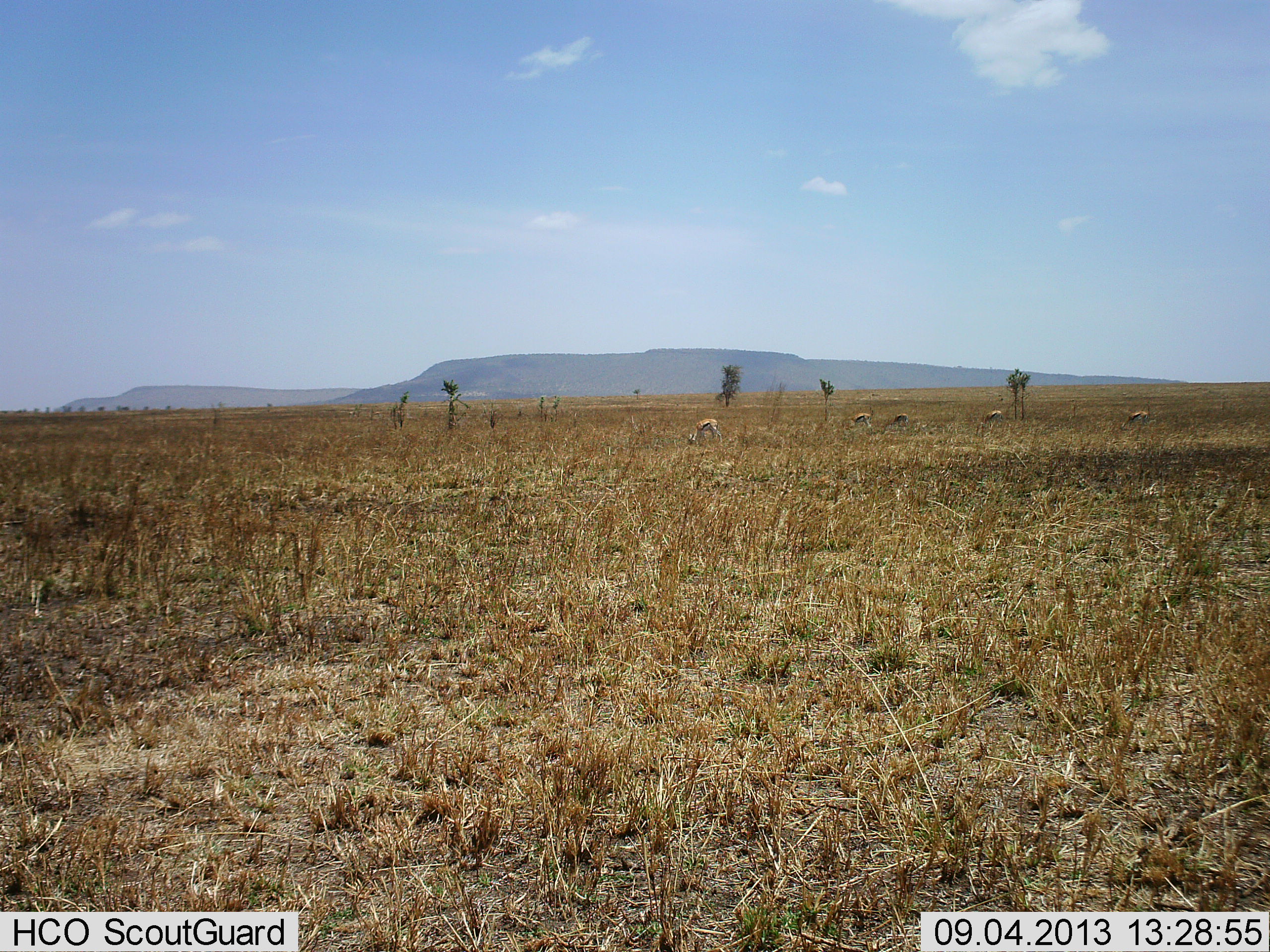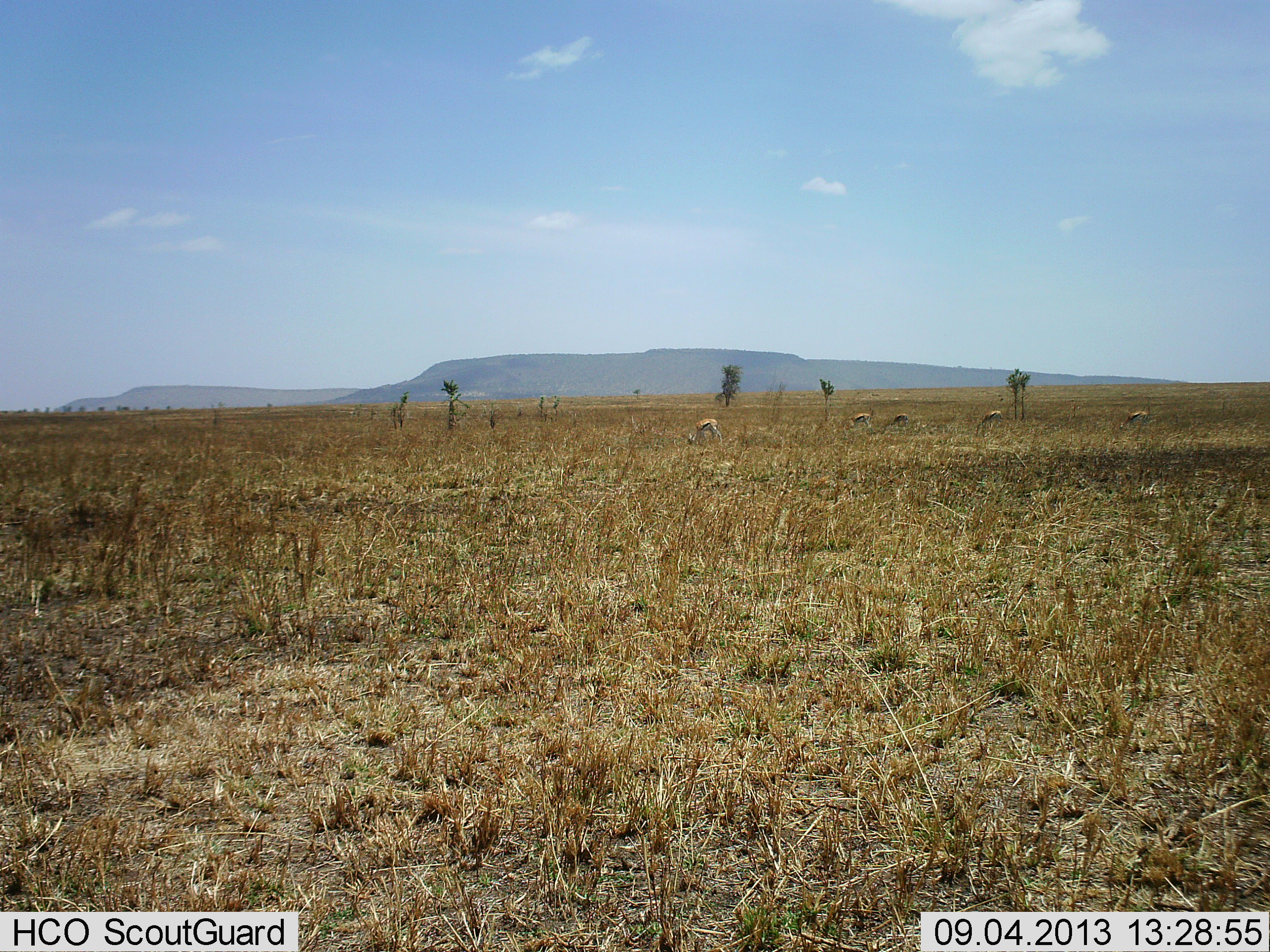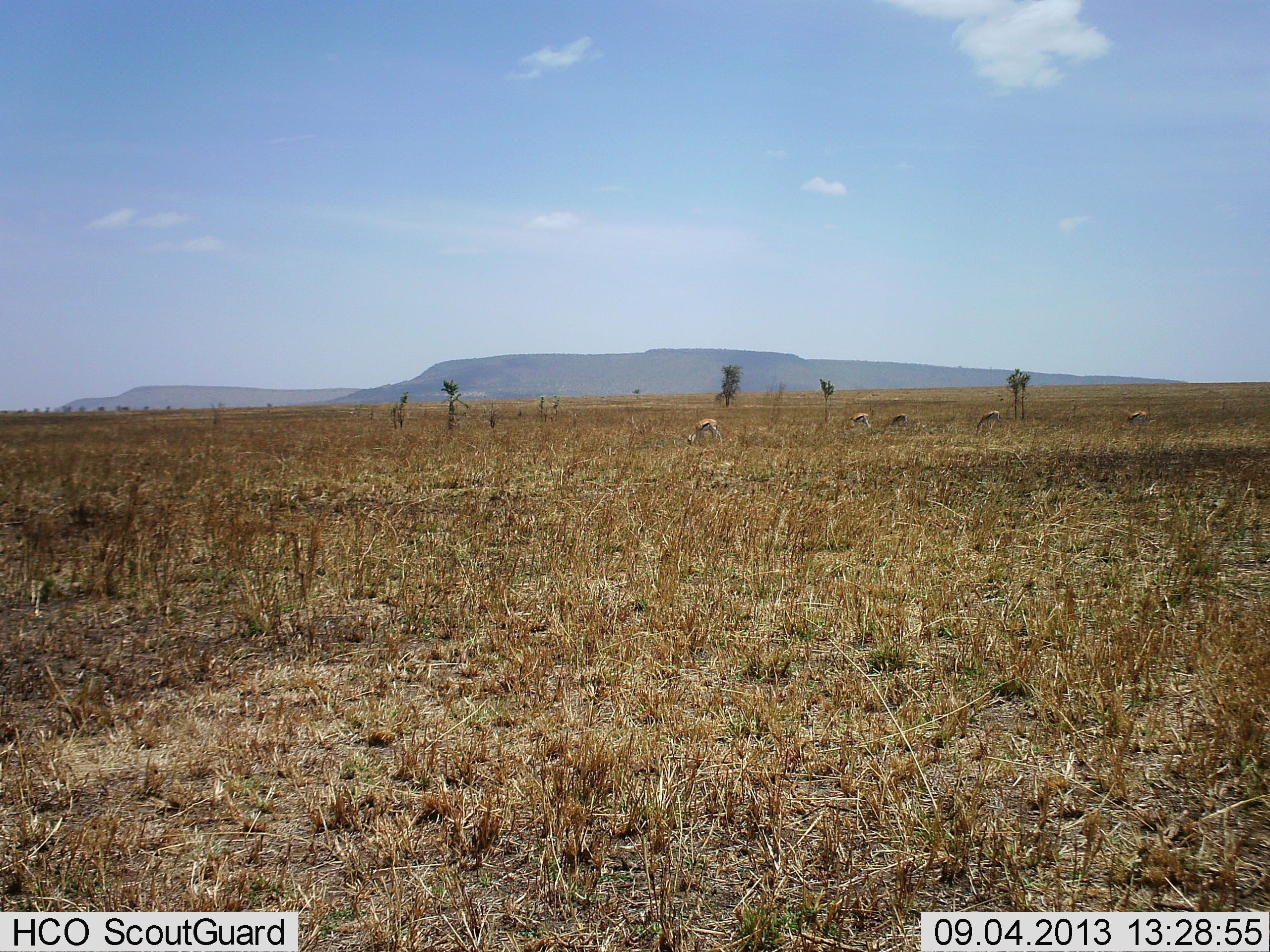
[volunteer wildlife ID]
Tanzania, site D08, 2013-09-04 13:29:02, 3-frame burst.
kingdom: Animalia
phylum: Chordata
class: Mammalia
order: Artiodactyla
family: Bovidae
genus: Eudorcas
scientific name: Eudorcas thomsonii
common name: thomson's gazelle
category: gazellethomsons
Gazellethomsons (thomson's gazelle) (Eudorcas thomsonii), count 5. Behavior (volunteer vote fractions): standing 40%, resting 0%, moving 10%, interacting 0%. Young present (vote fraction): 0%. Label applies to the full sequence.